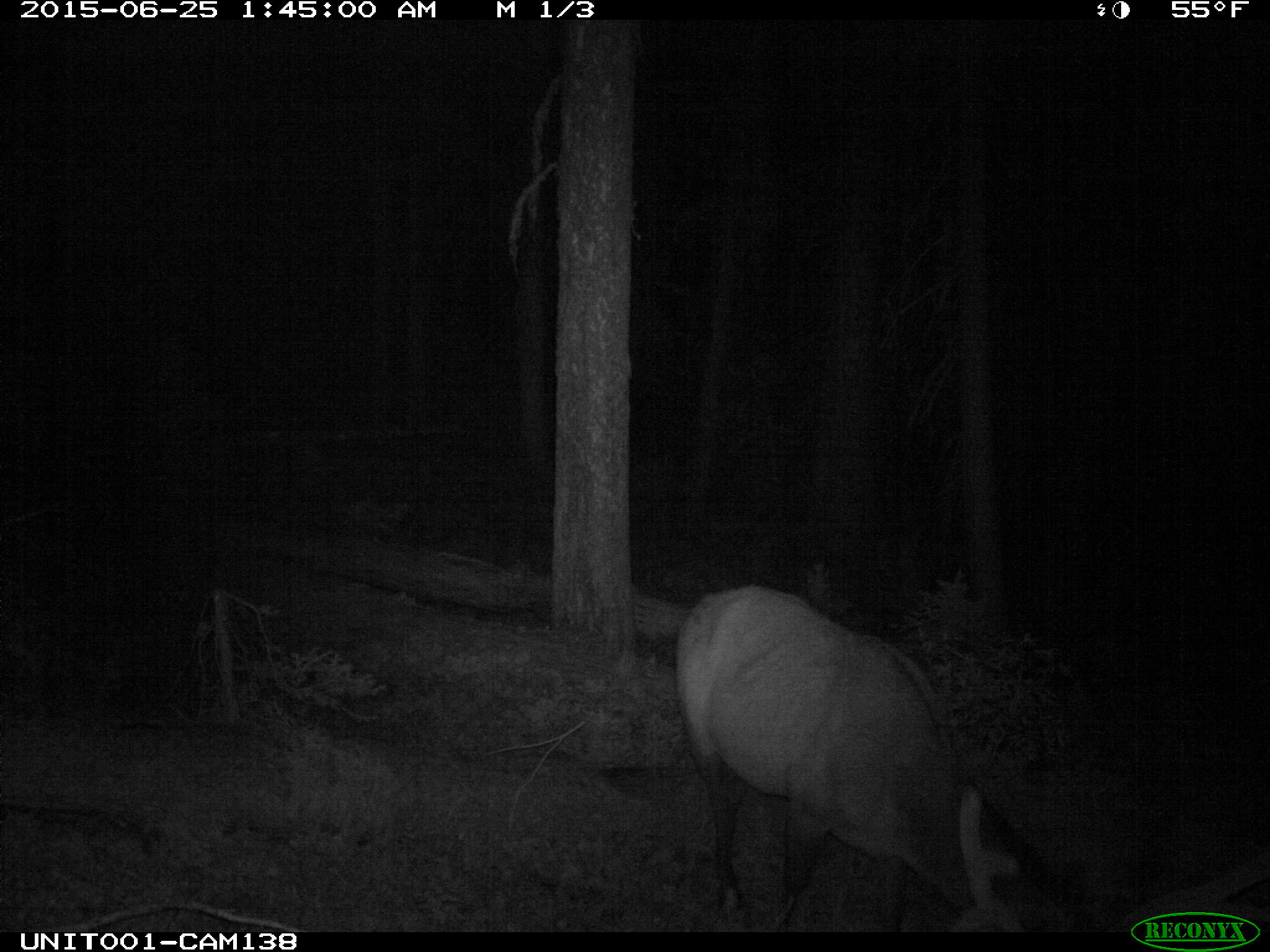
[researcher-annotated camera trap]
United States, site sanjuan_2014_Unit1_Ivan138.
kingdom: Animalia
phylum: Chordata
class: Mammalia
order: Artiodactyla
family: Cervidae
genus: Cervus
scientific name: Cervus elaphus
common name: red deer